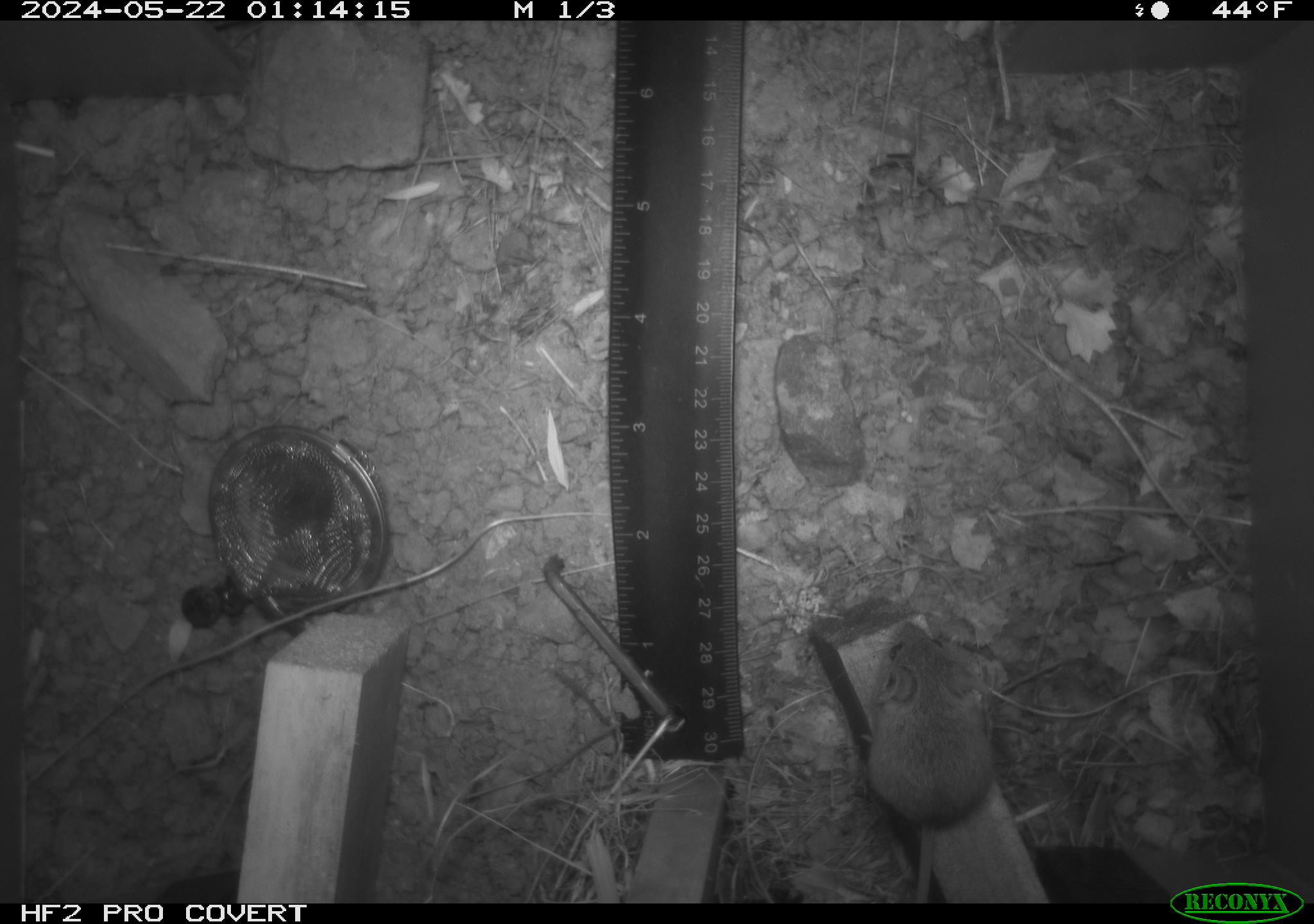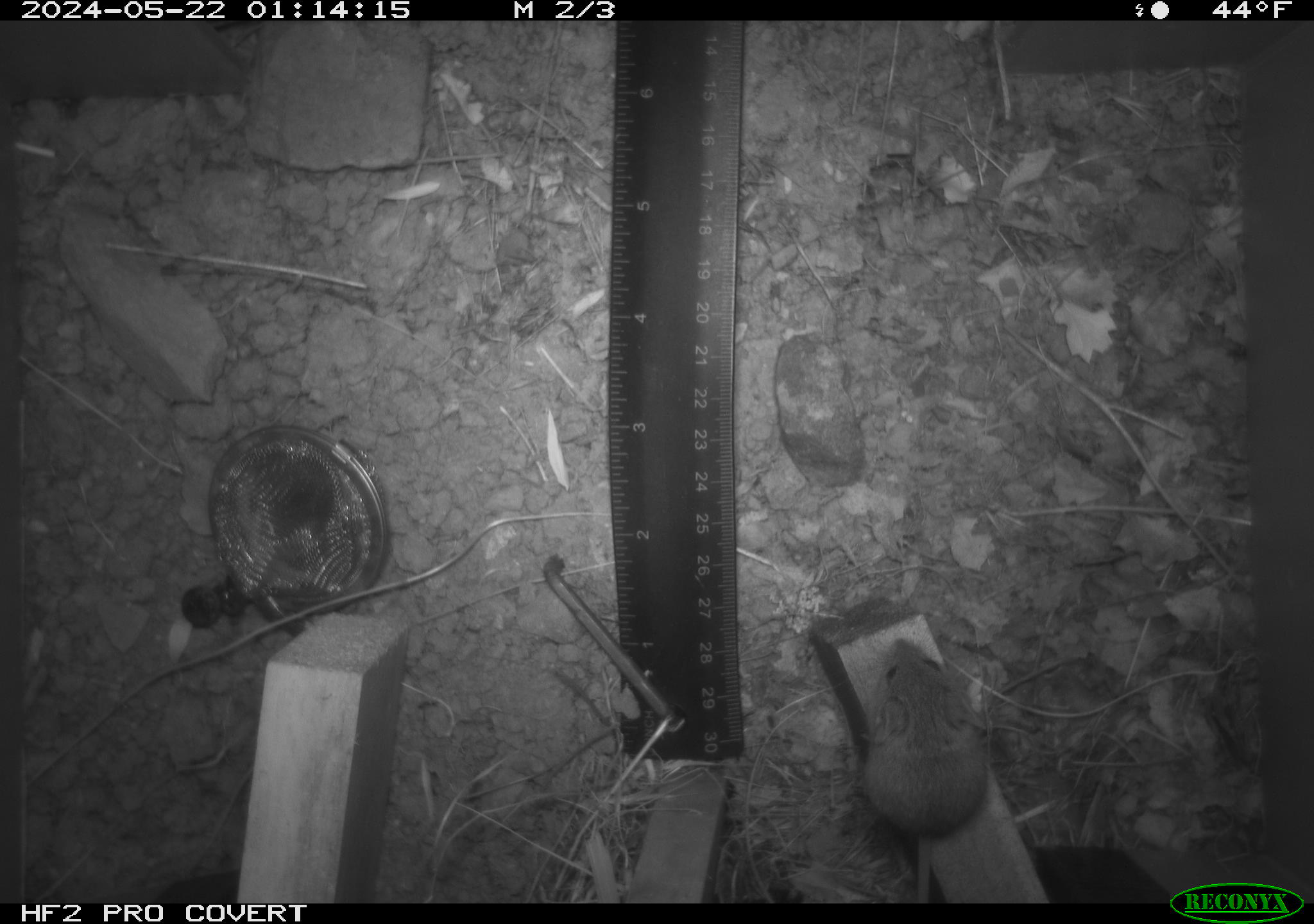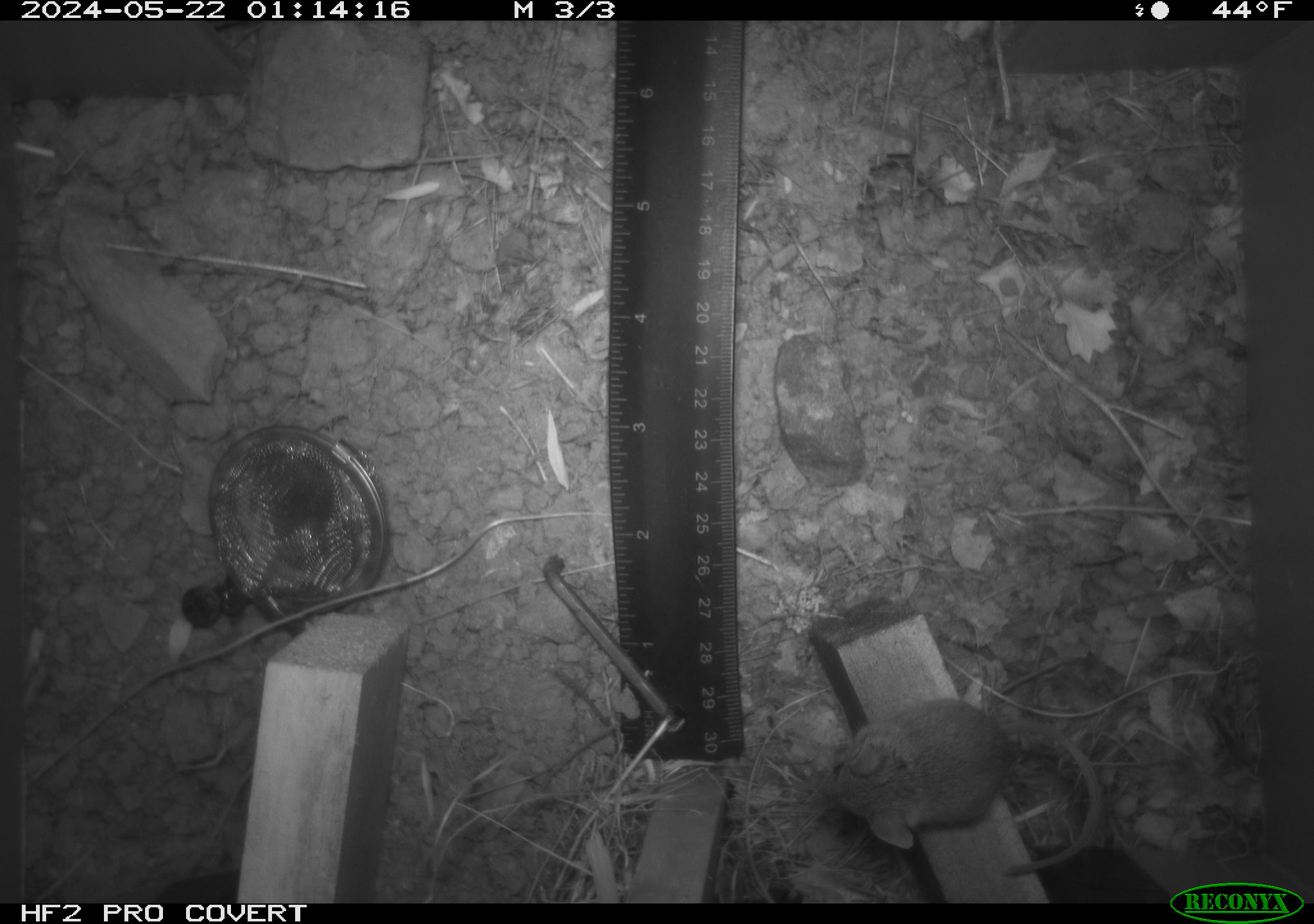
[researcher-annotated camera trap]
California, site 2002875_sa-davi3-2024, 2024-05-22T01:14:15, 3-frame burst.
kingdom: Animalia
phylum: Chordata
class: Mammalia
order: Rodentia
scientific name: Rodentia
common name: mouse species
Mouse species (Rodentia).